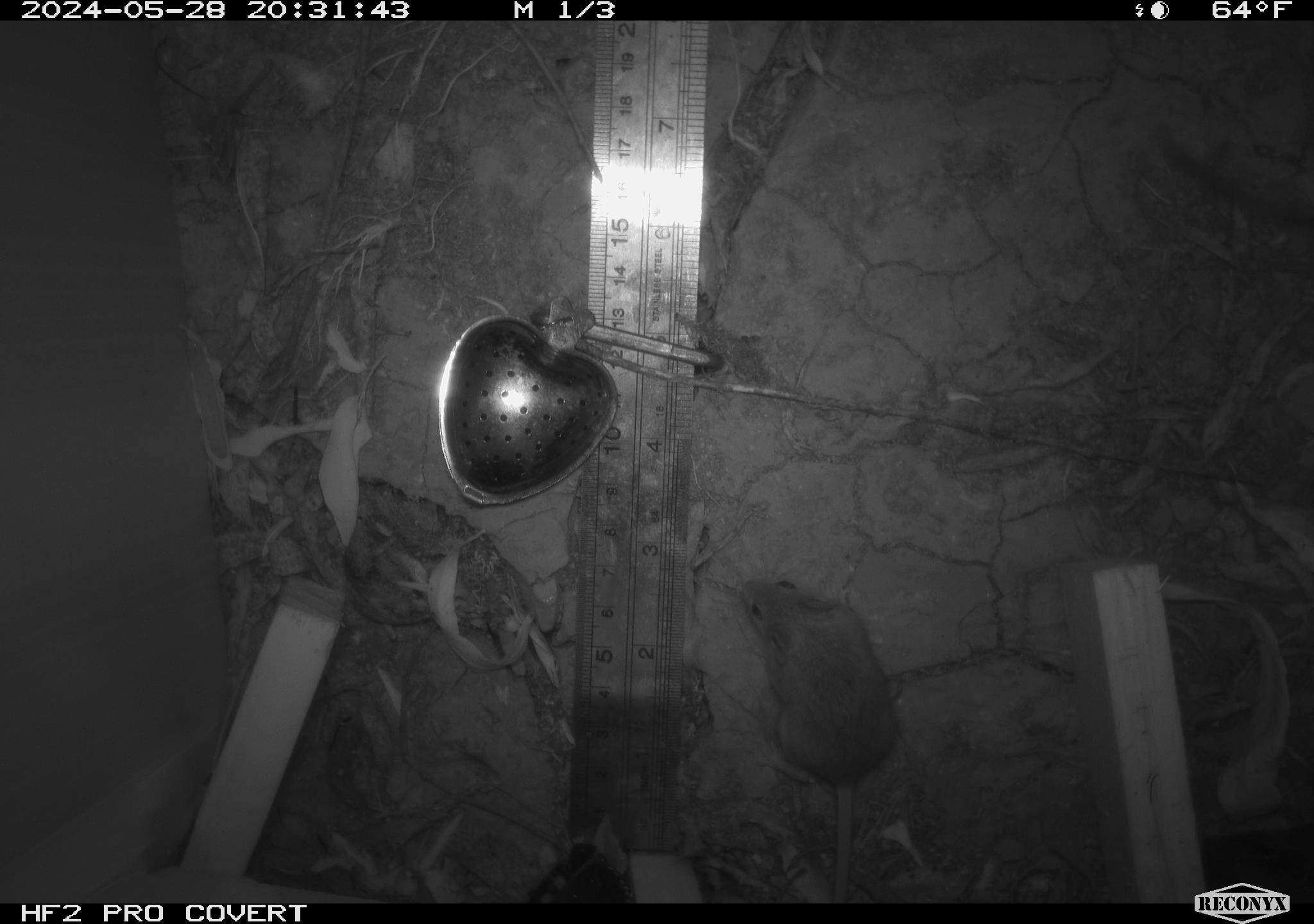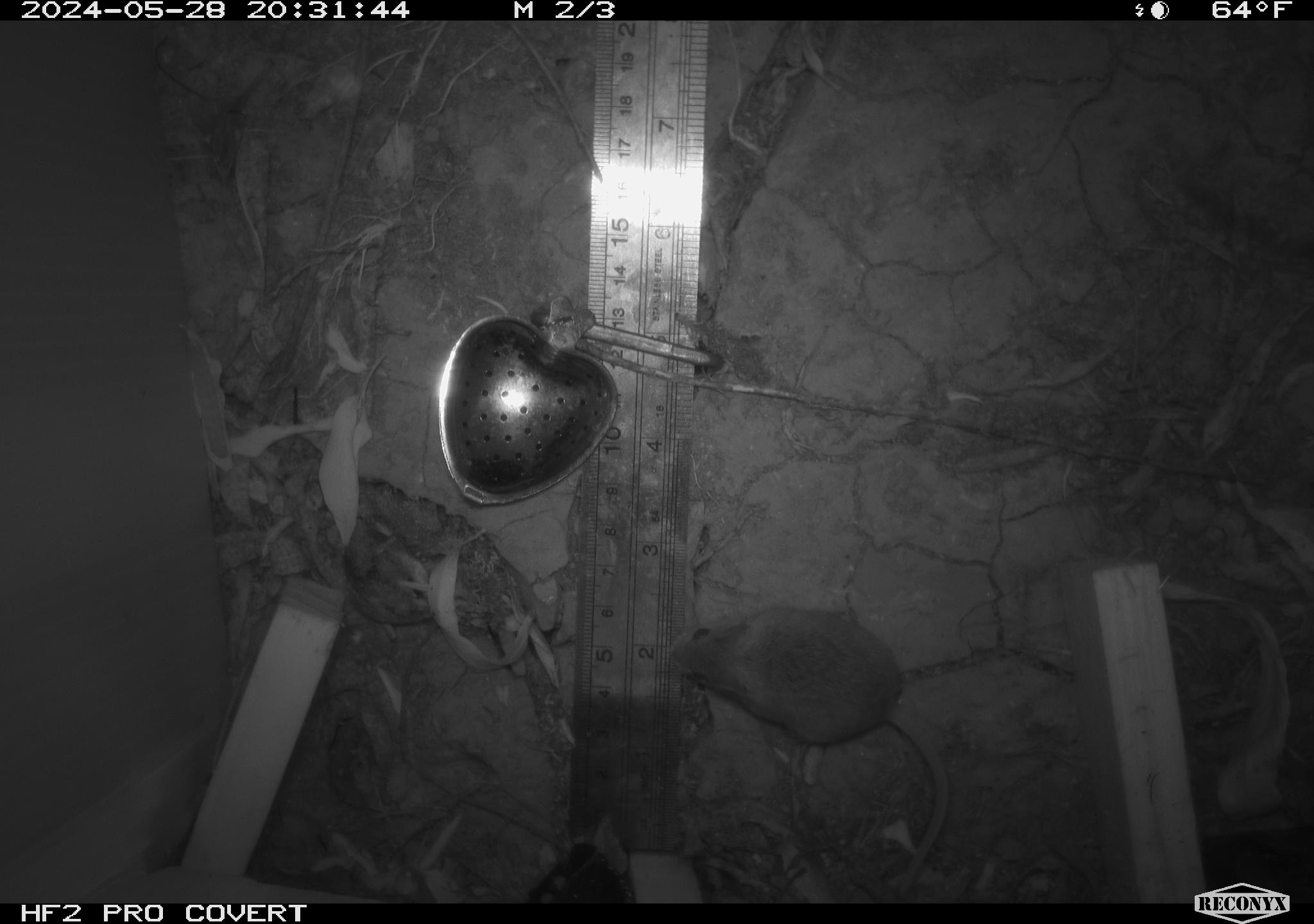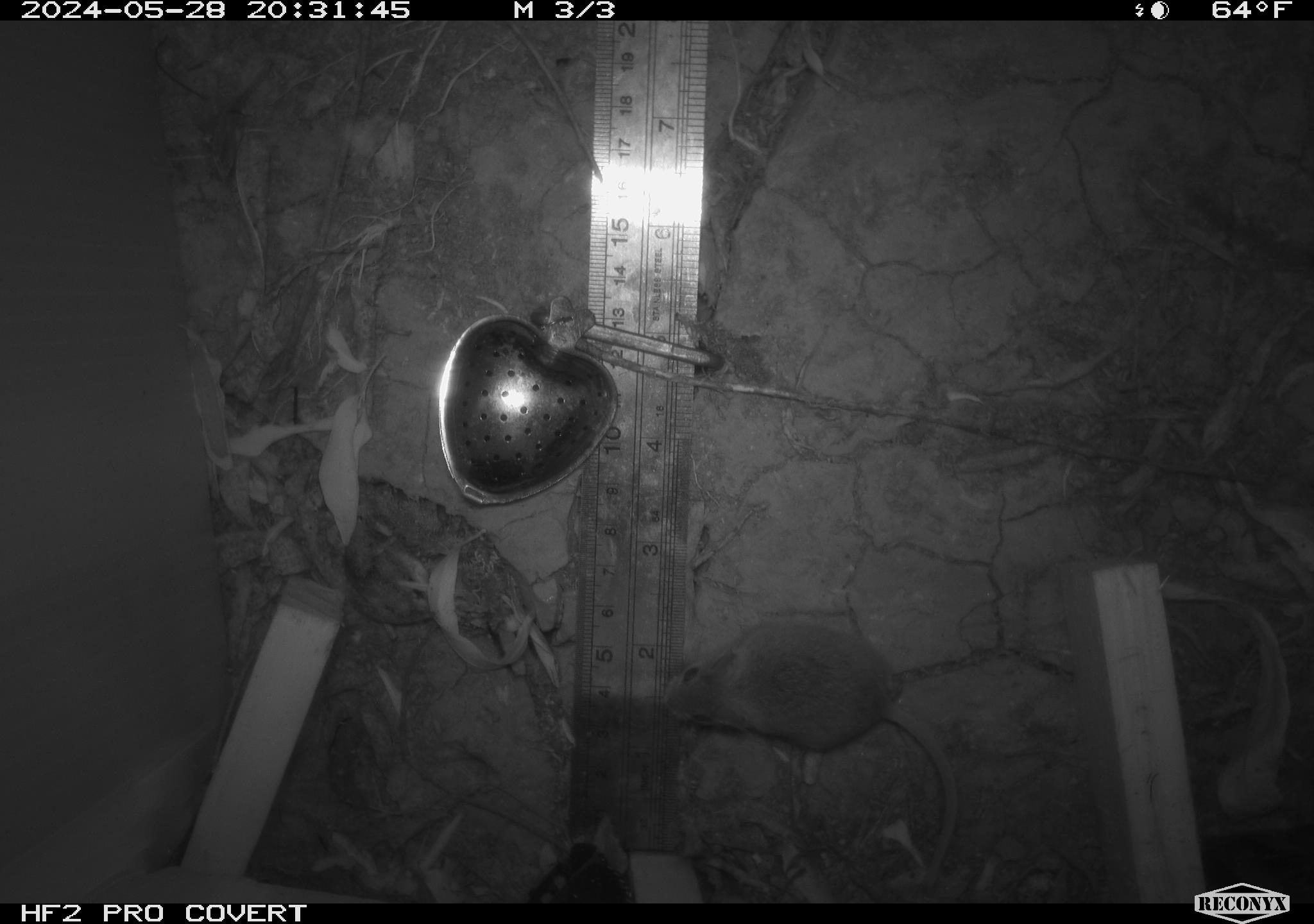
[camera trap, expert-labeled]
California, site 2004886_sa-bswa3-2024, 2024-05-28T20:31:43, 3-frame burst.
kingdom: Animalia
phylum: Chordata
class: Mammalia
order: Rodentia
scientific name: Rodentia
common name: mouse species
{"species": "mouse species (Rodentia)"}